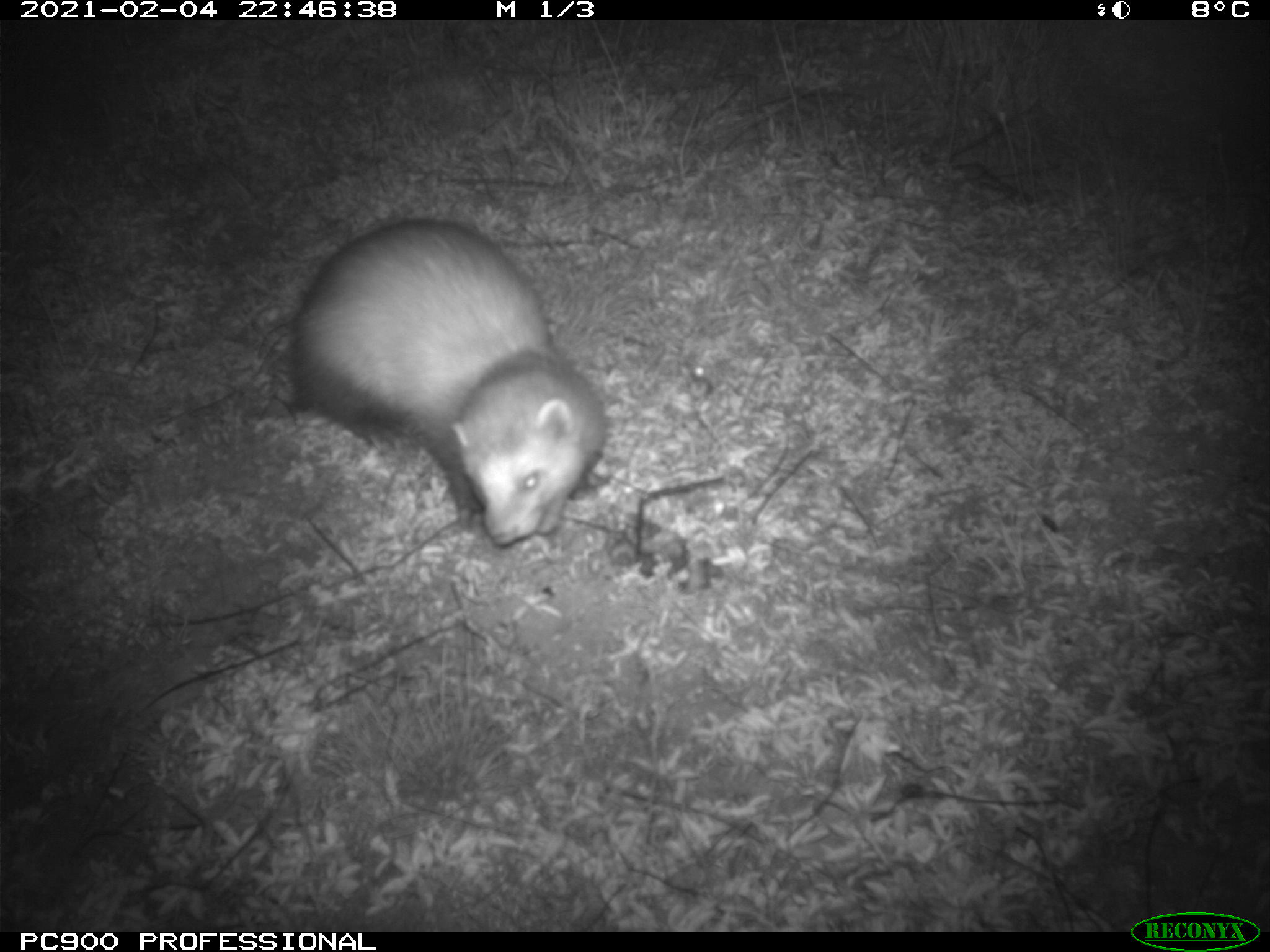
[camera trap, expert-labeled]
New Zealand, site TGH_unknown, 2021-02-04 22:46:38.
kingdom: Animalia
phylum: Chordata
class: Mammalia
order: Carnivora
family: Mustelidae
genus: Mustela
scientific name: Mustela furo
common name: ferret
Ferret (Mustela furo).